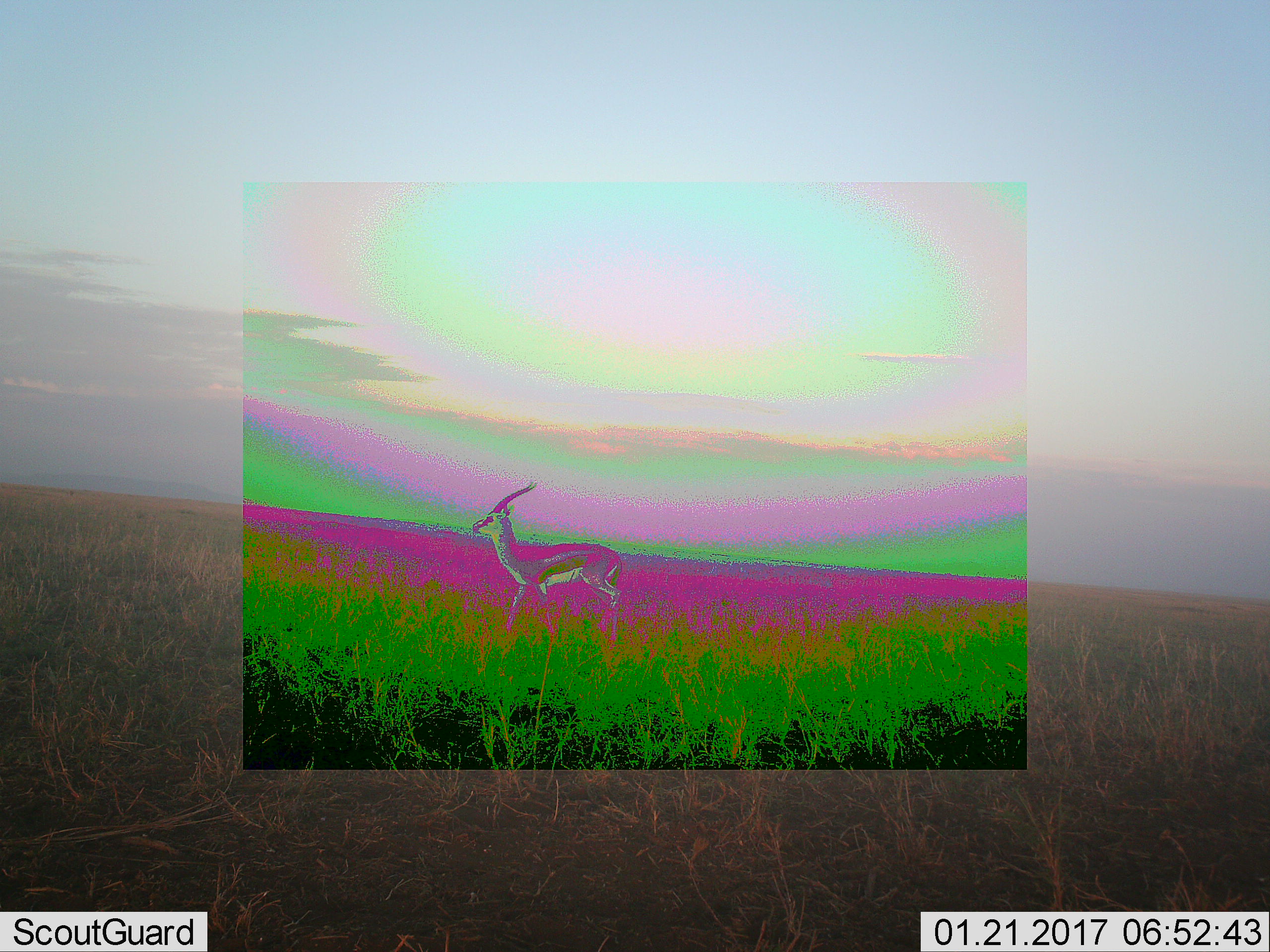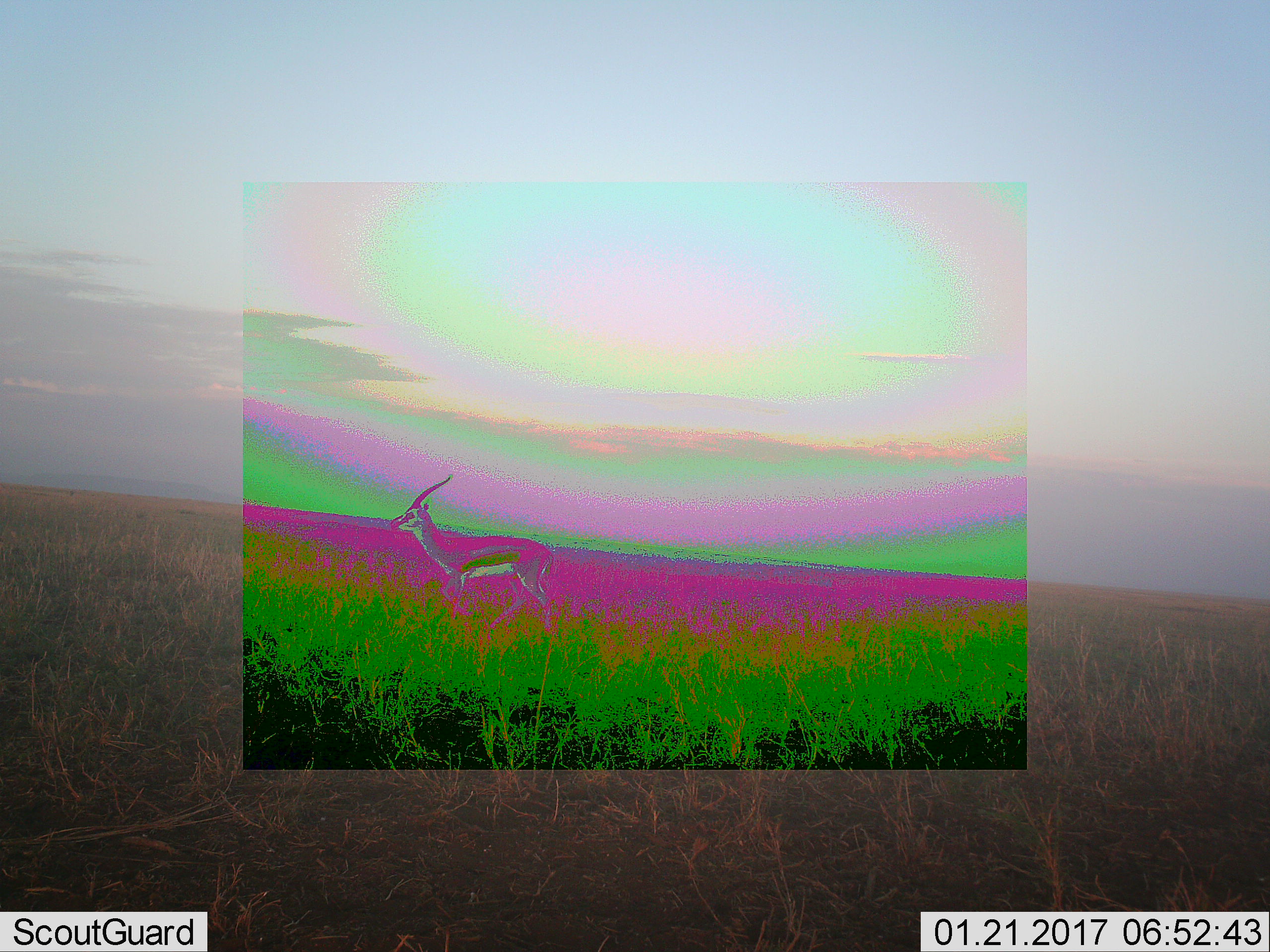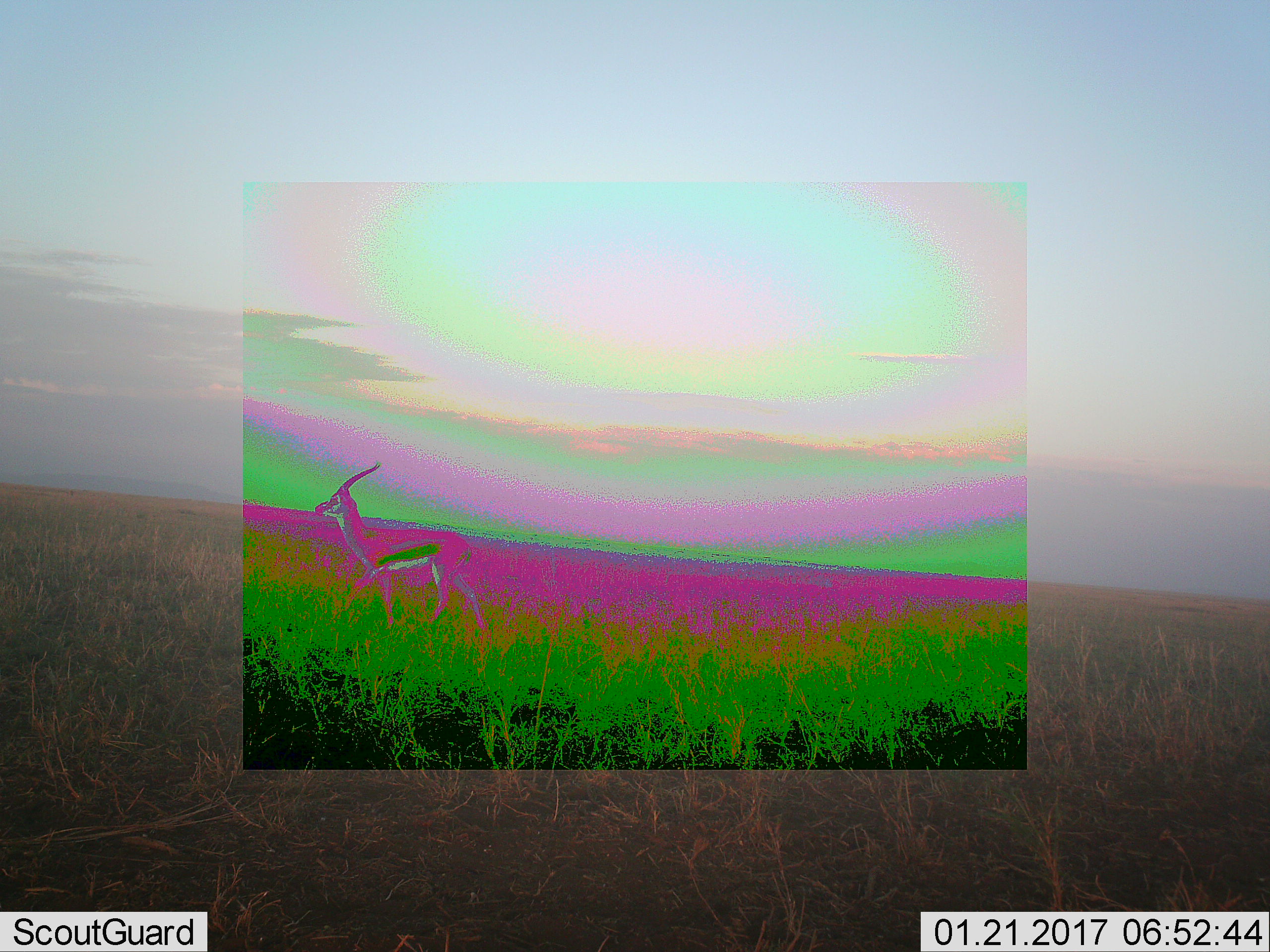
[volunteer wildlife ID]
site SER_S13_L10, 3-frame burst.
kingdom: Animalia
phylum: Chordata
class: Mammalia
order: Artiodactyla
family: Bovidae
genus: Eudorcas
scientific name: Eudorcas thomsonii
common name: thomson's gazelle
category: gazellethomsons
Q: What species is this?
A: Gazellethomsons (thomson's gazelle) (Eudorcas thomsonii).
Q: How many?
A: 1.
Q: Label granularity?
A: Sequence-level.